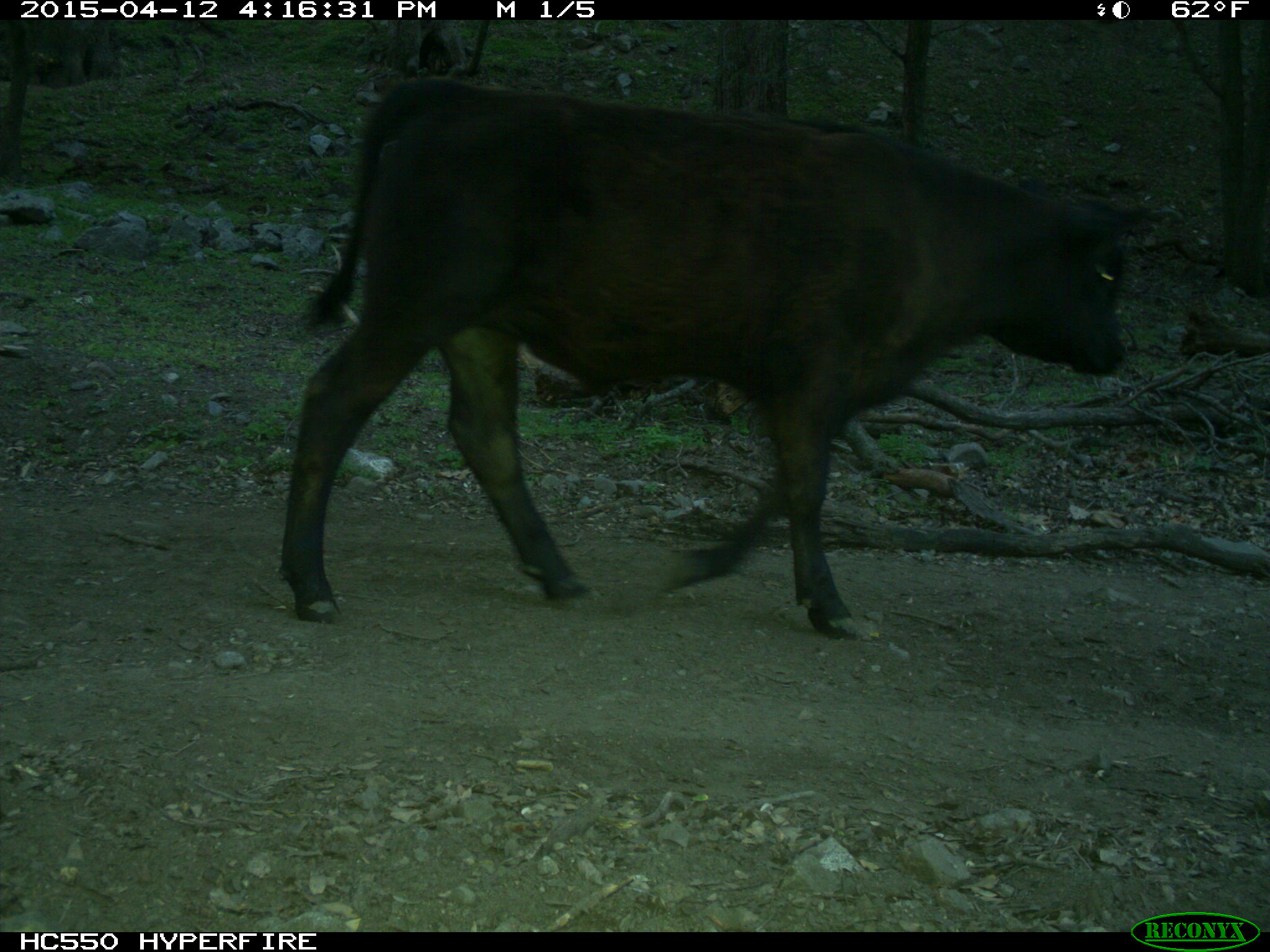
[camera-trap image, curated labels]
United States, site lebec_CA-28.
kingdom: Animalia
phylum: Chordata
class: Mammalia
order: Artiodactyla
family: Bovidae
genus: Bos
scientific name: Bos taurus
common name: domestic cow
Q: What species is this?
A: Bos taurus (domestic cow).